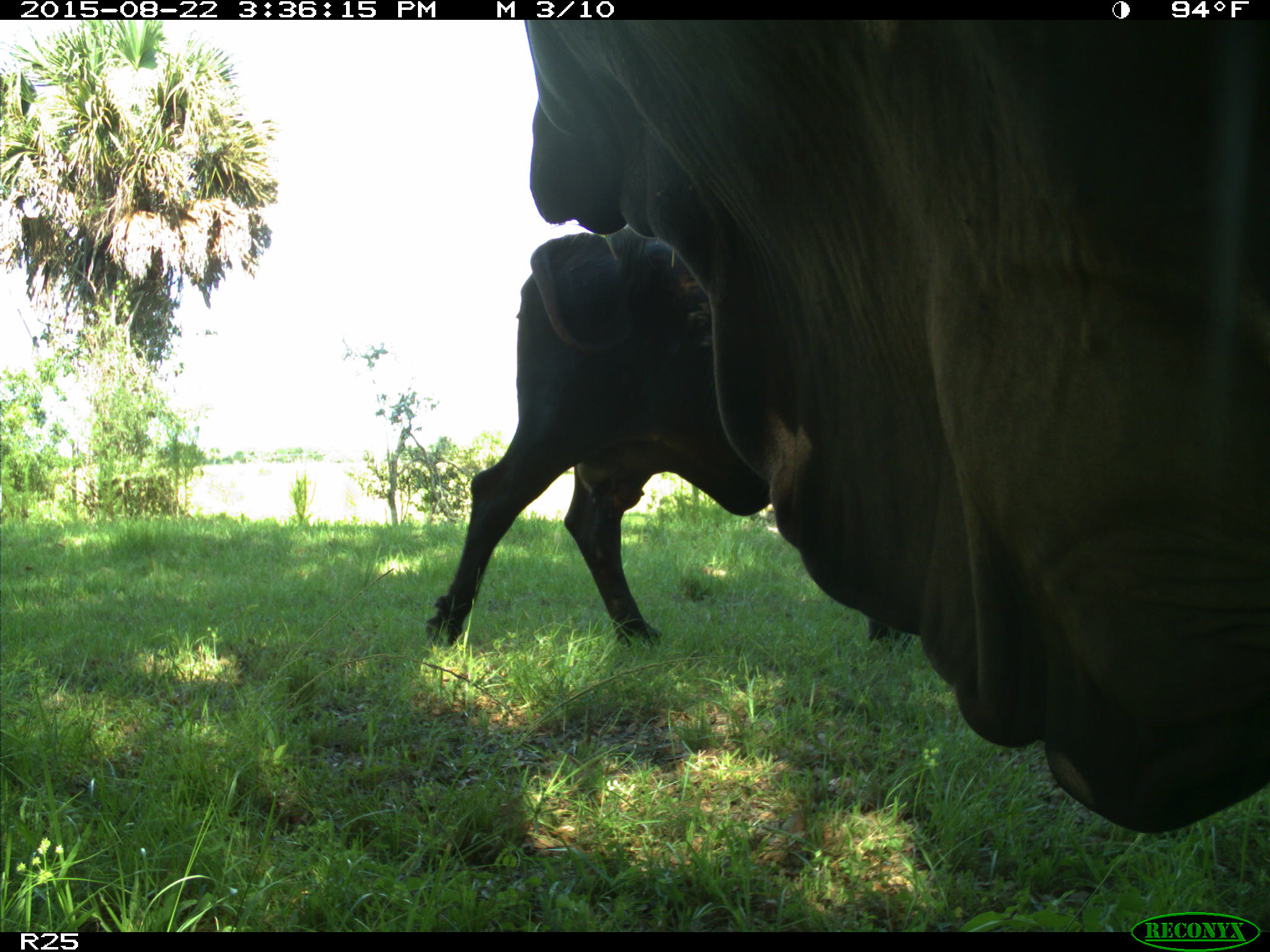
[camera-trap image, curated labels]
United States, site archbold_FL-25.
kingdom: Animalia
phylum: Chordata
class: Mammalia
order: Artiodactyla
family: Bovidae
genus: Bos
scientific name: Bos taurus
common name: domestic cow